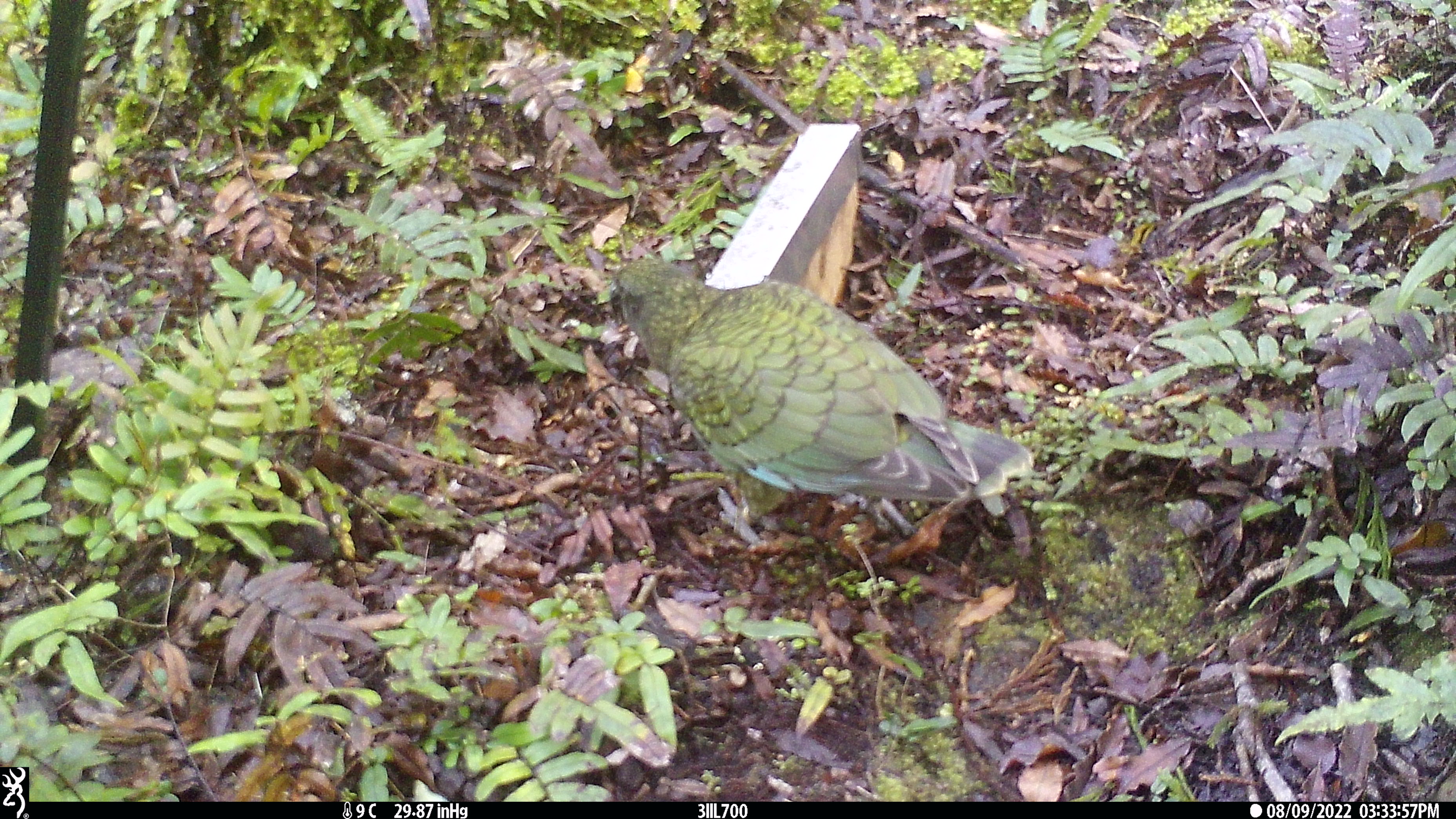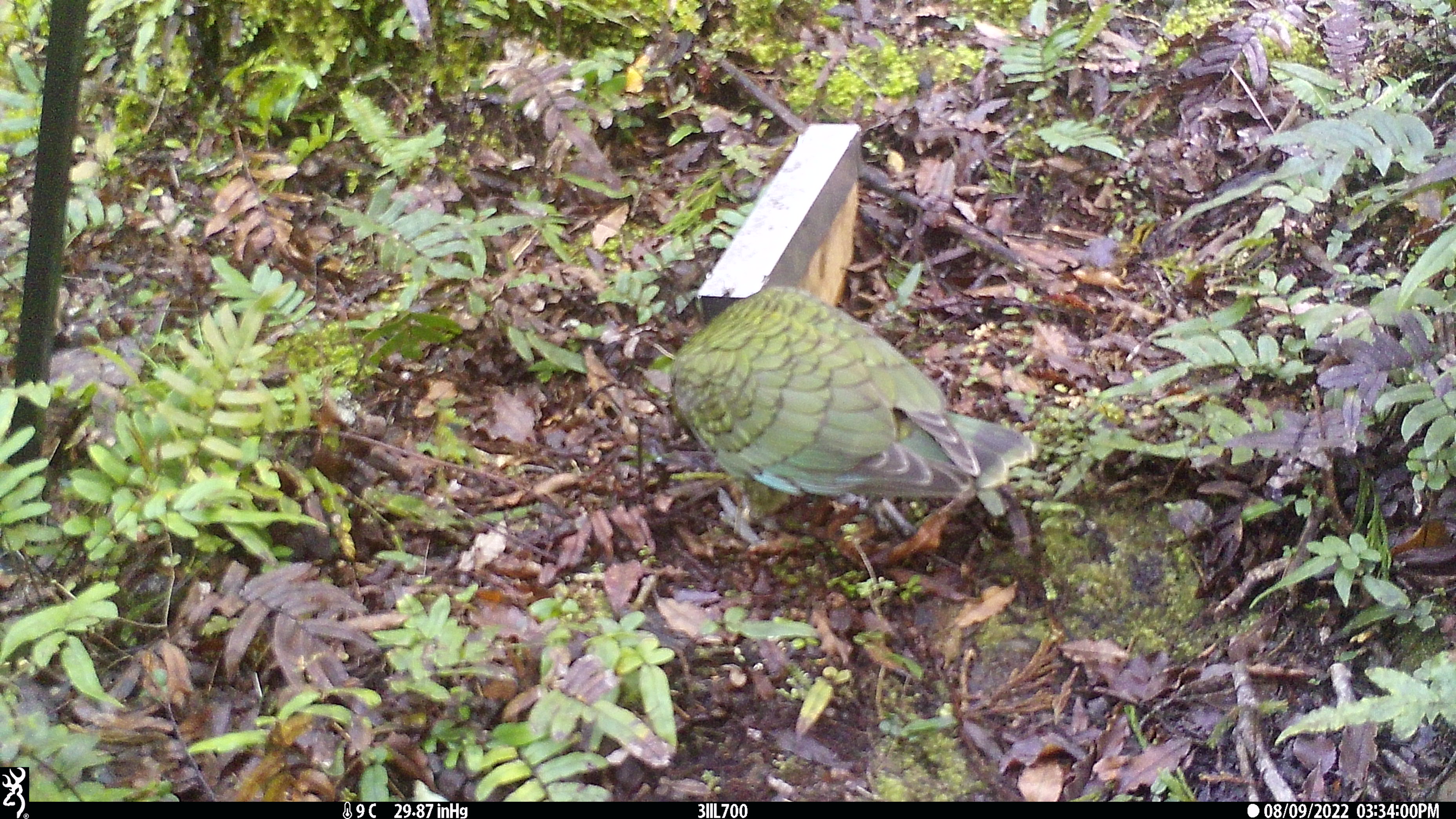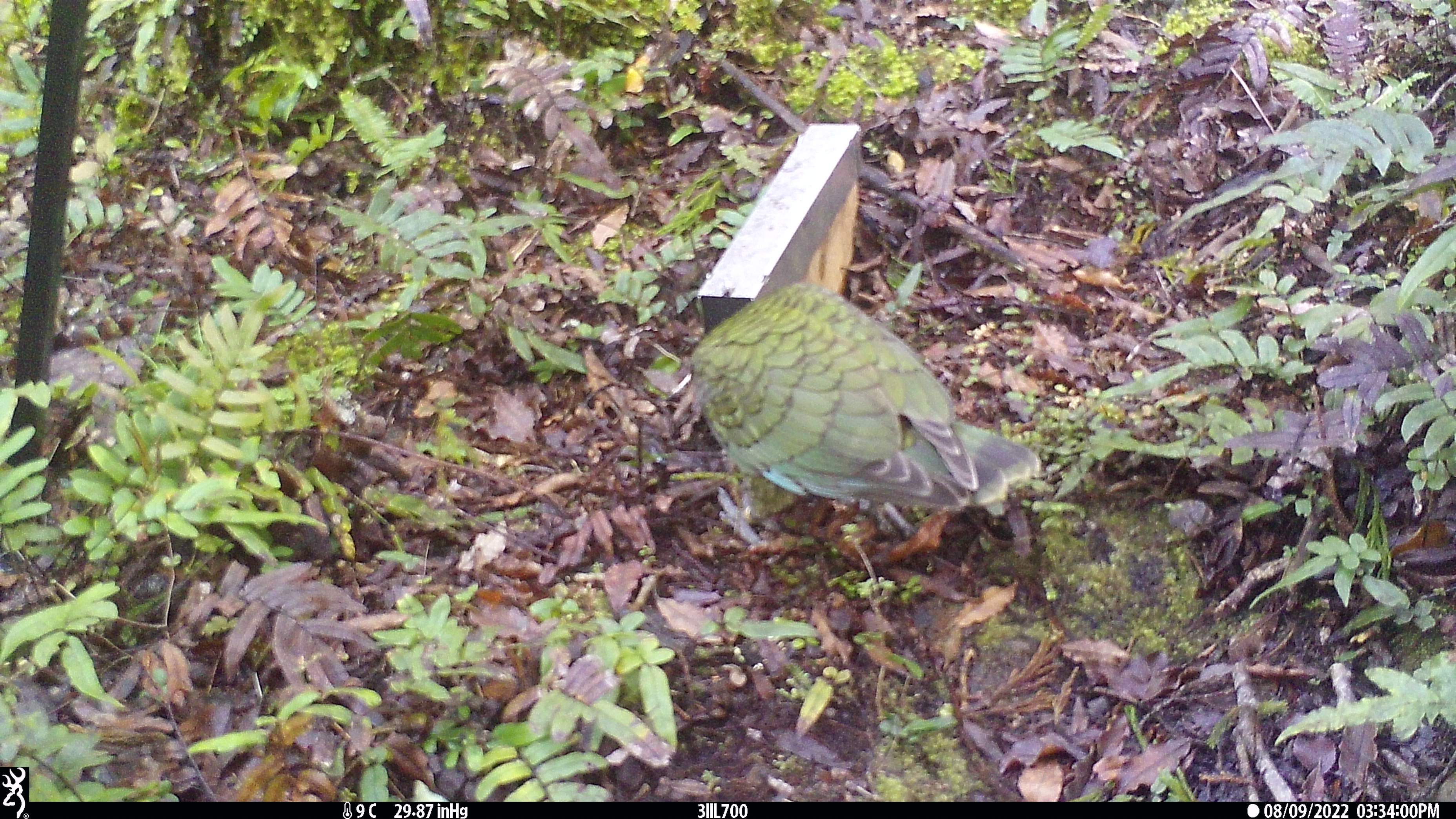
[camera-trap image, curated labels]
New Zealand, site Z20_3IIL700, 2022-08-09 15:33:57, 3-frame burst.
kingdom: Animalia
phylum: Chordata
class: Aves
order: Psittaciformes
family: Strigopidae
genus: Nestor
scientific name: Nestor notabilis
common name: kea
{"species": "kea (Nestor notabilis)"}